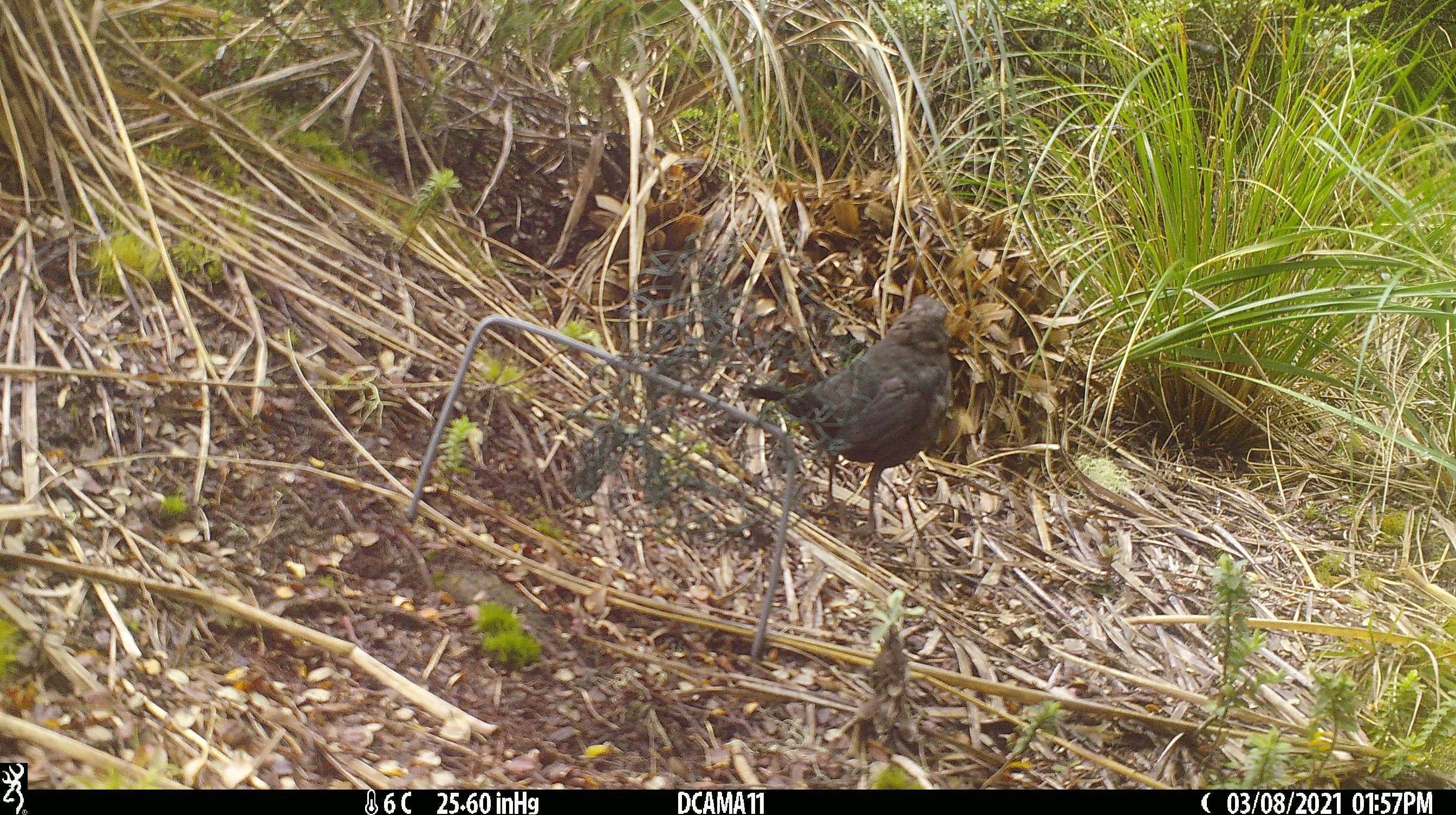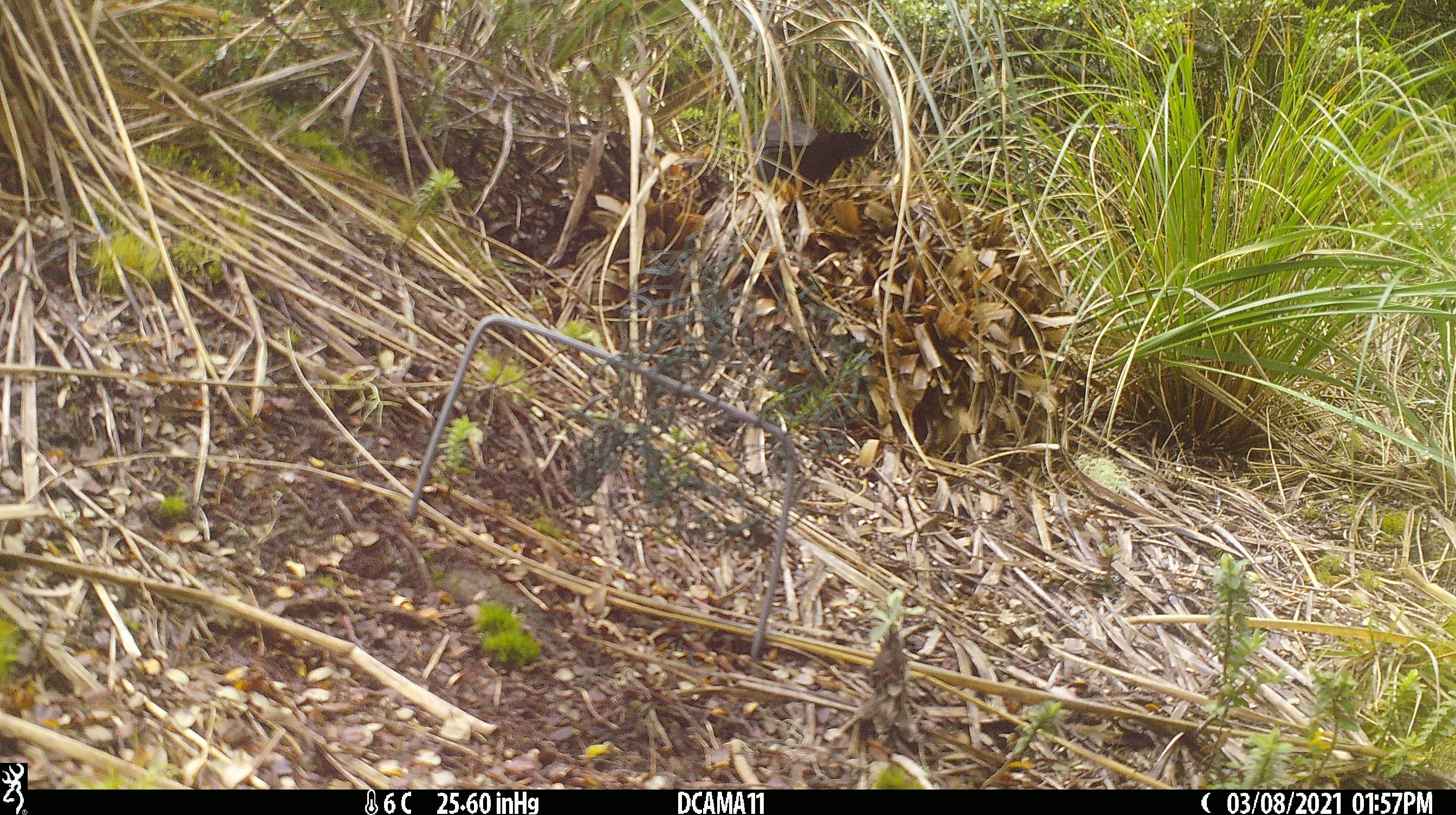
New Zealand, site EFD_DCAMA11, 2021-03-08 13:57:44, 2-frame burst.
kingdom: Animalia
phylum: Chordata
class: Aves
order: Passeriformes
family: Turdidae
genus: Turdus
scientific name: Turdus merula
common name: eurasian blackbird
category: blackbird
Blackbird (eurasian blackbird) (Turdus merula).